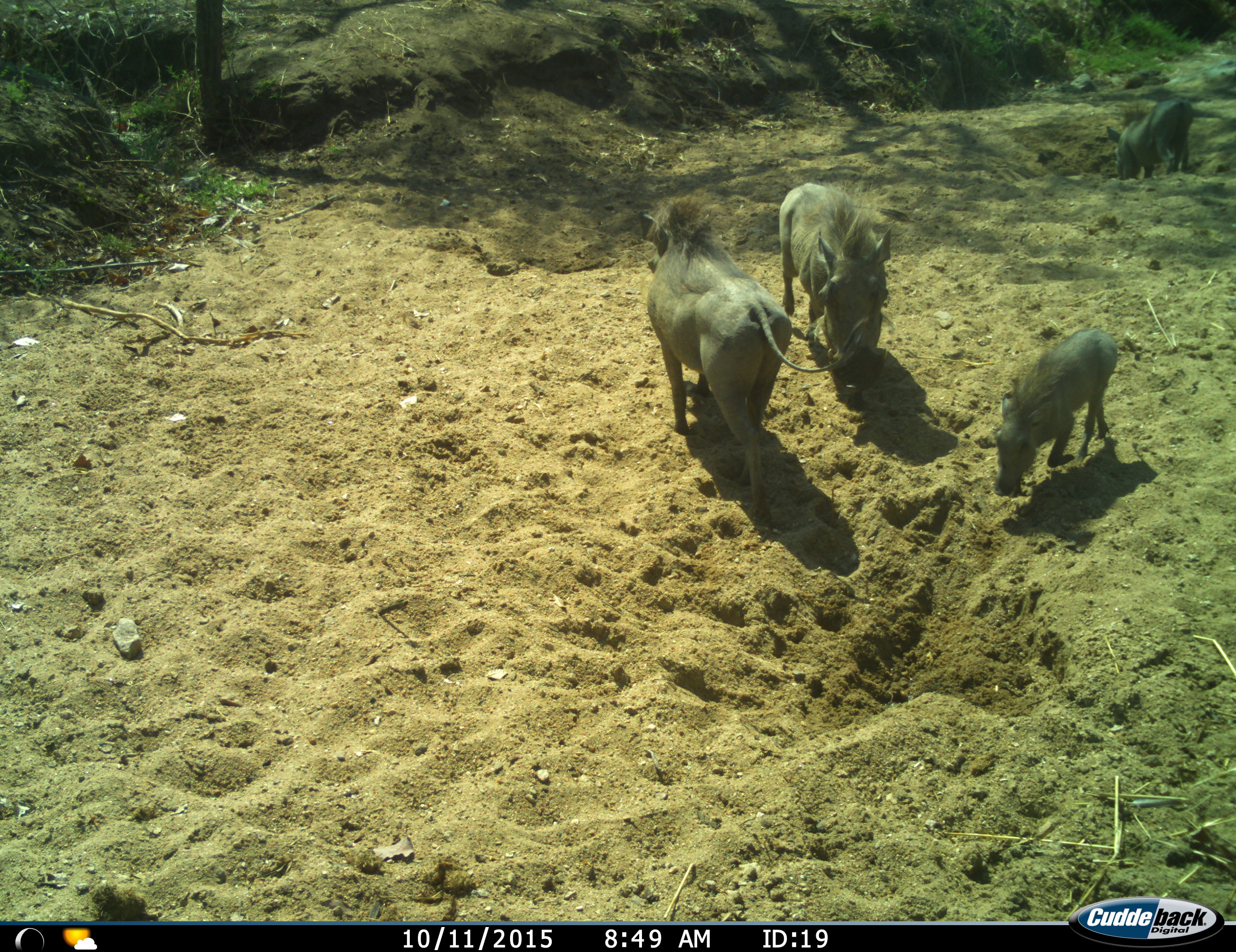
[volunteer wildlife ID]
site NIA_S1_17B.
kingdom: Animalia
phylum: Chordata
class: Mammalia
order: Artiodactyla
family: Suidae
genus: Phacochoerus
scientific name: Phacochoerus africanus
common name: warthog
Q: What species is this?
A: Warthog (Phacochoerus africanus).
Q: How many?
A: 4.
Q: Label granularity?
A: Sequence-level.